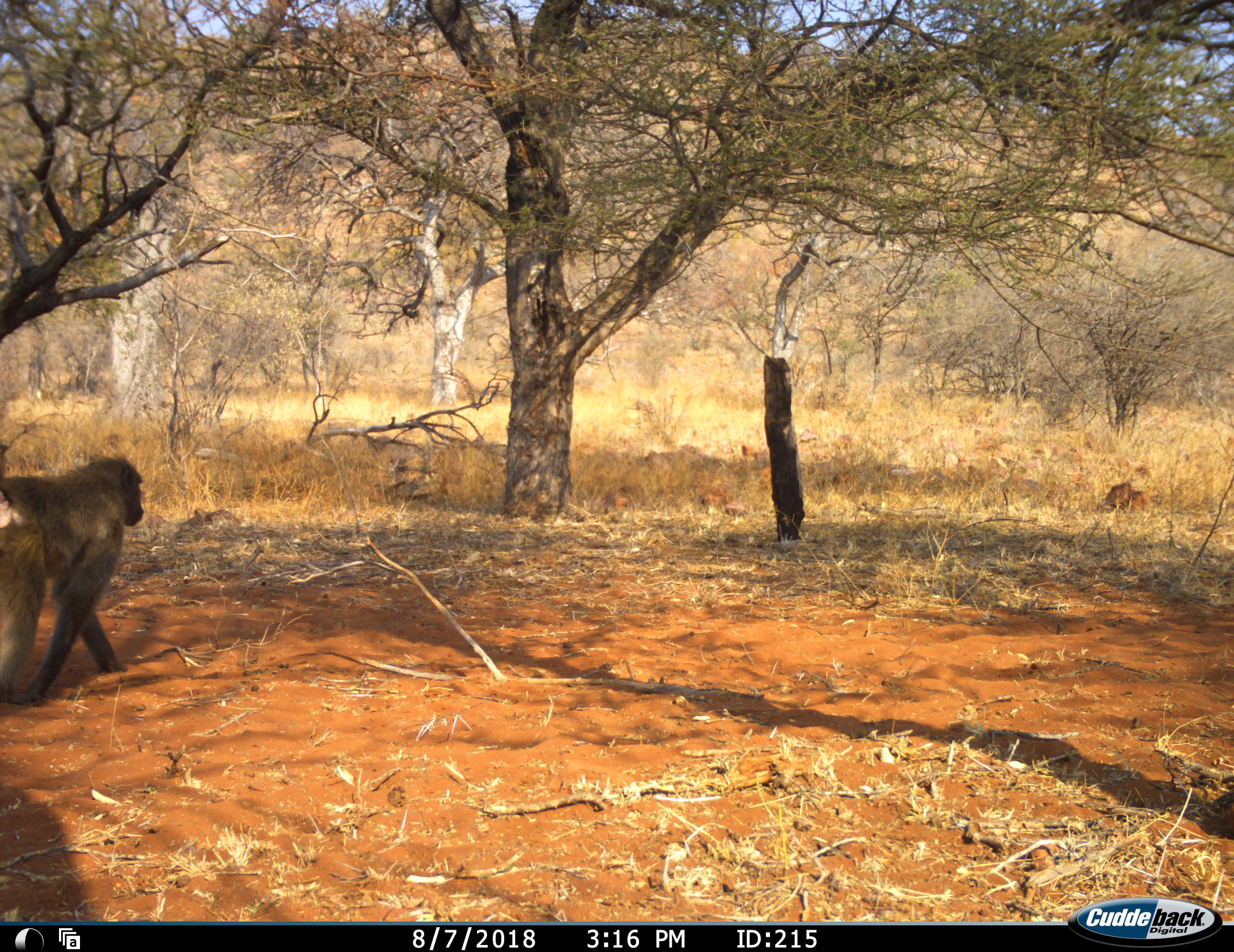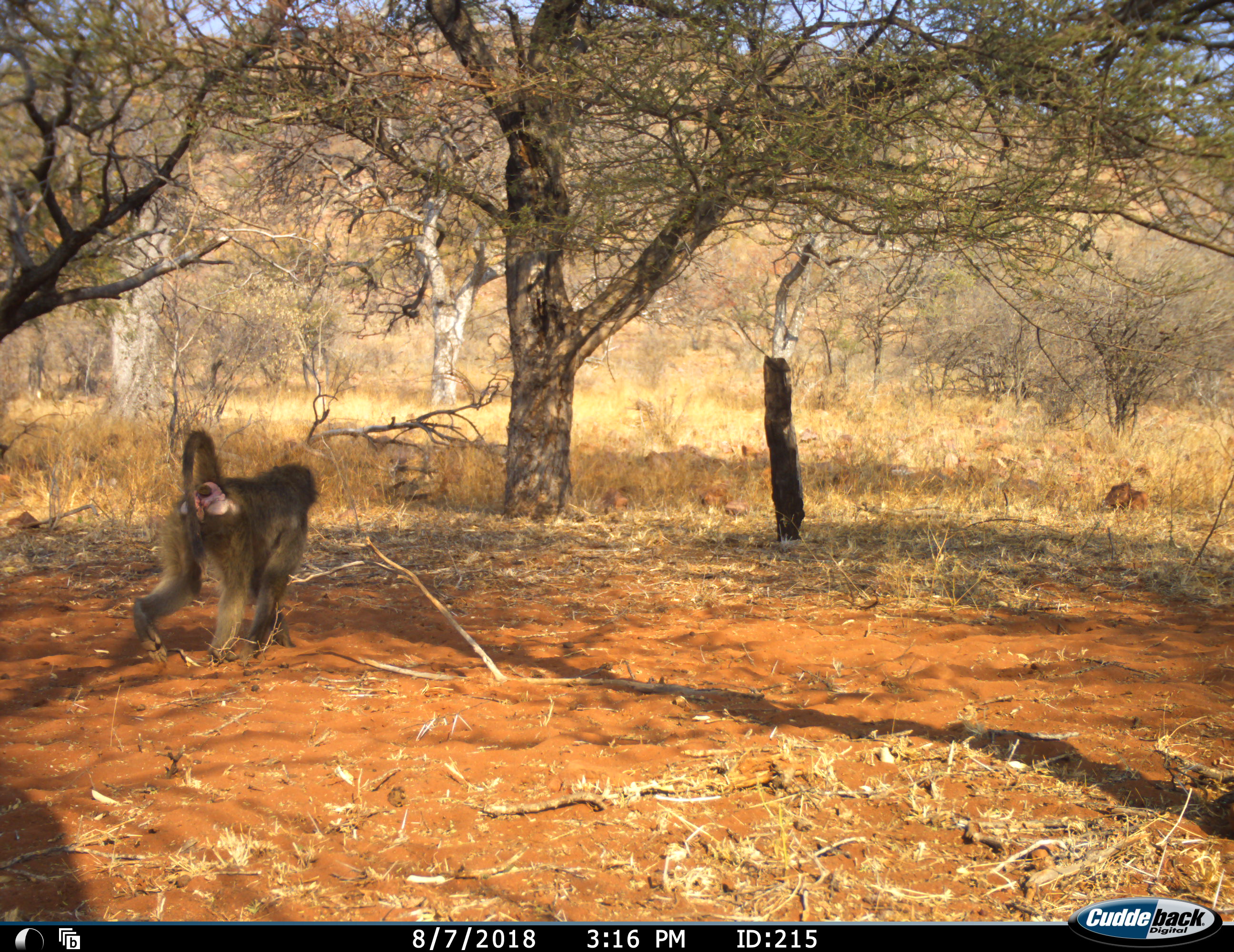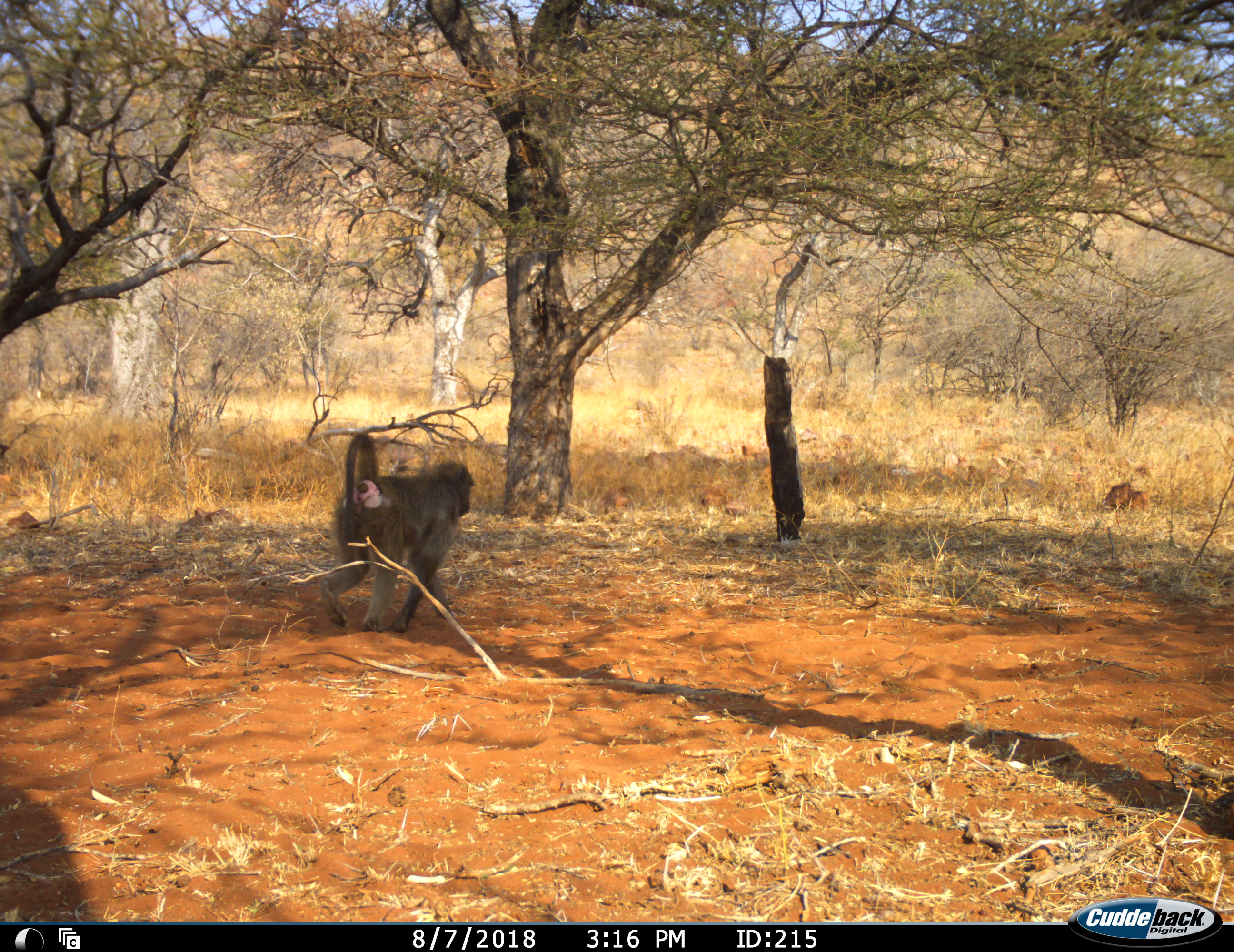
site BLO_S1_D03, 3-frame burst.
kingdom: Animalia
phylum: Chordata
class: Mammalia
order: Primates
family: Cercopithecidae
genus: Papio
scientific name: Papio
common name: baboon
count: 1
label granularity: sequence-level